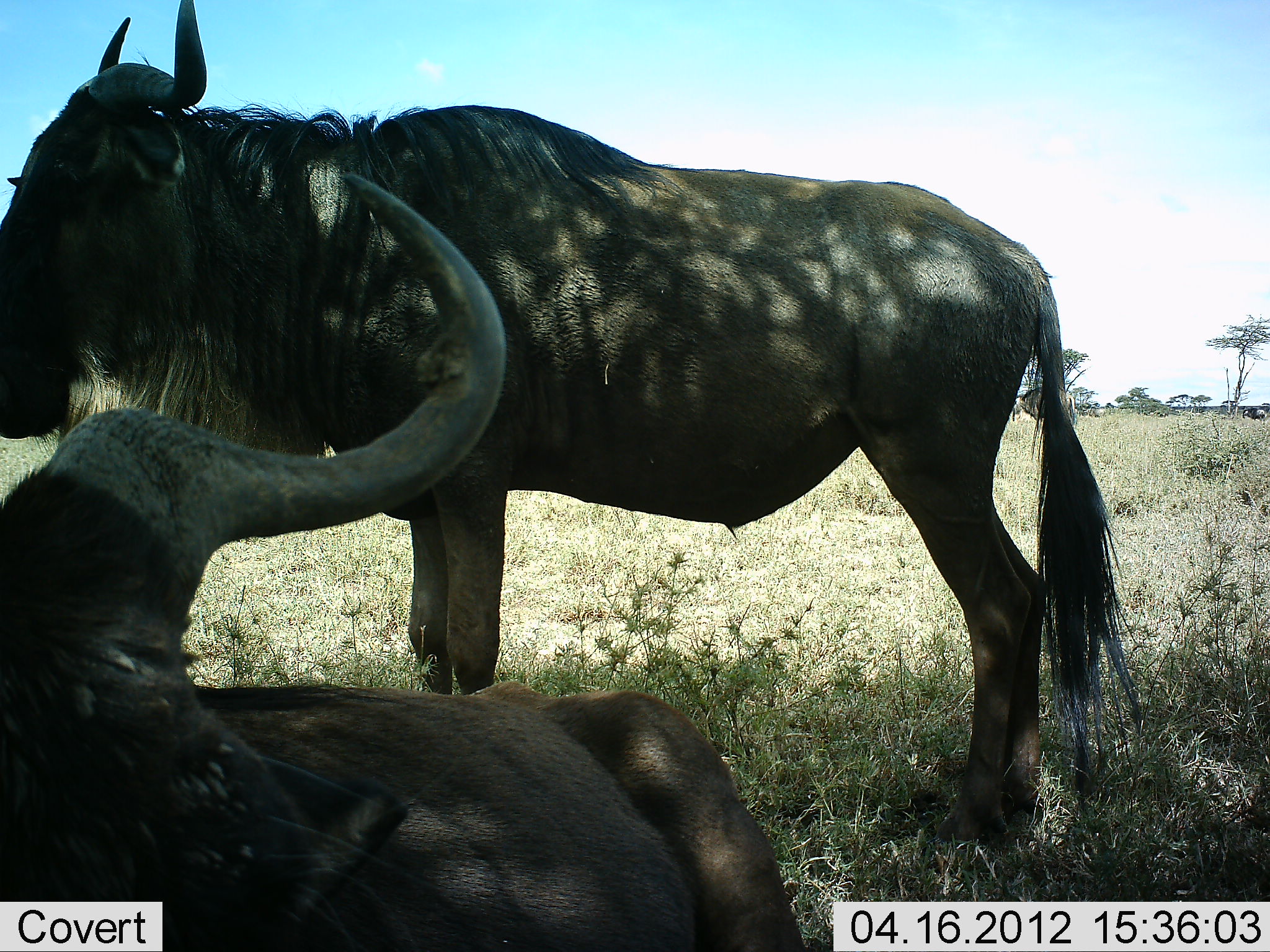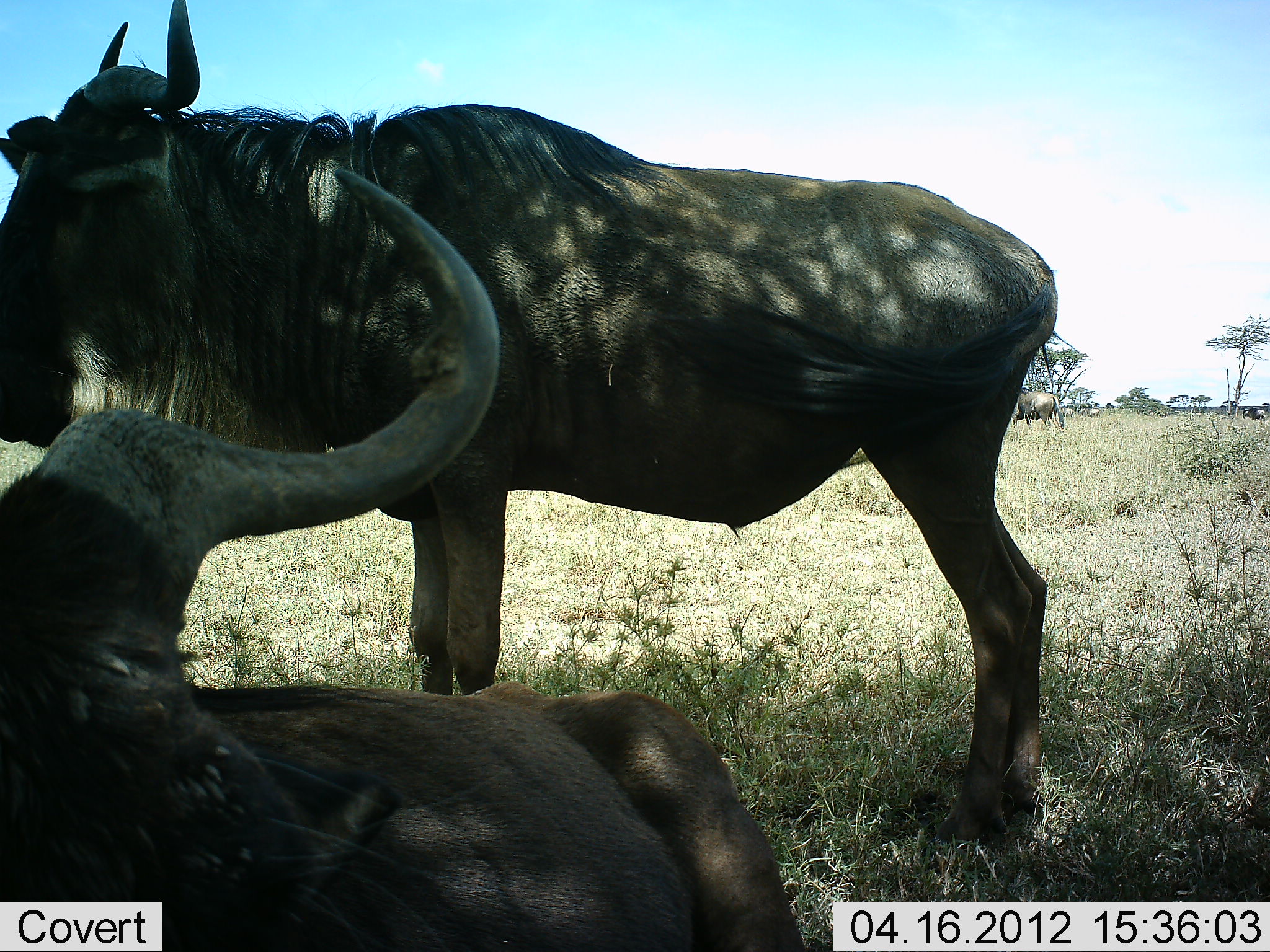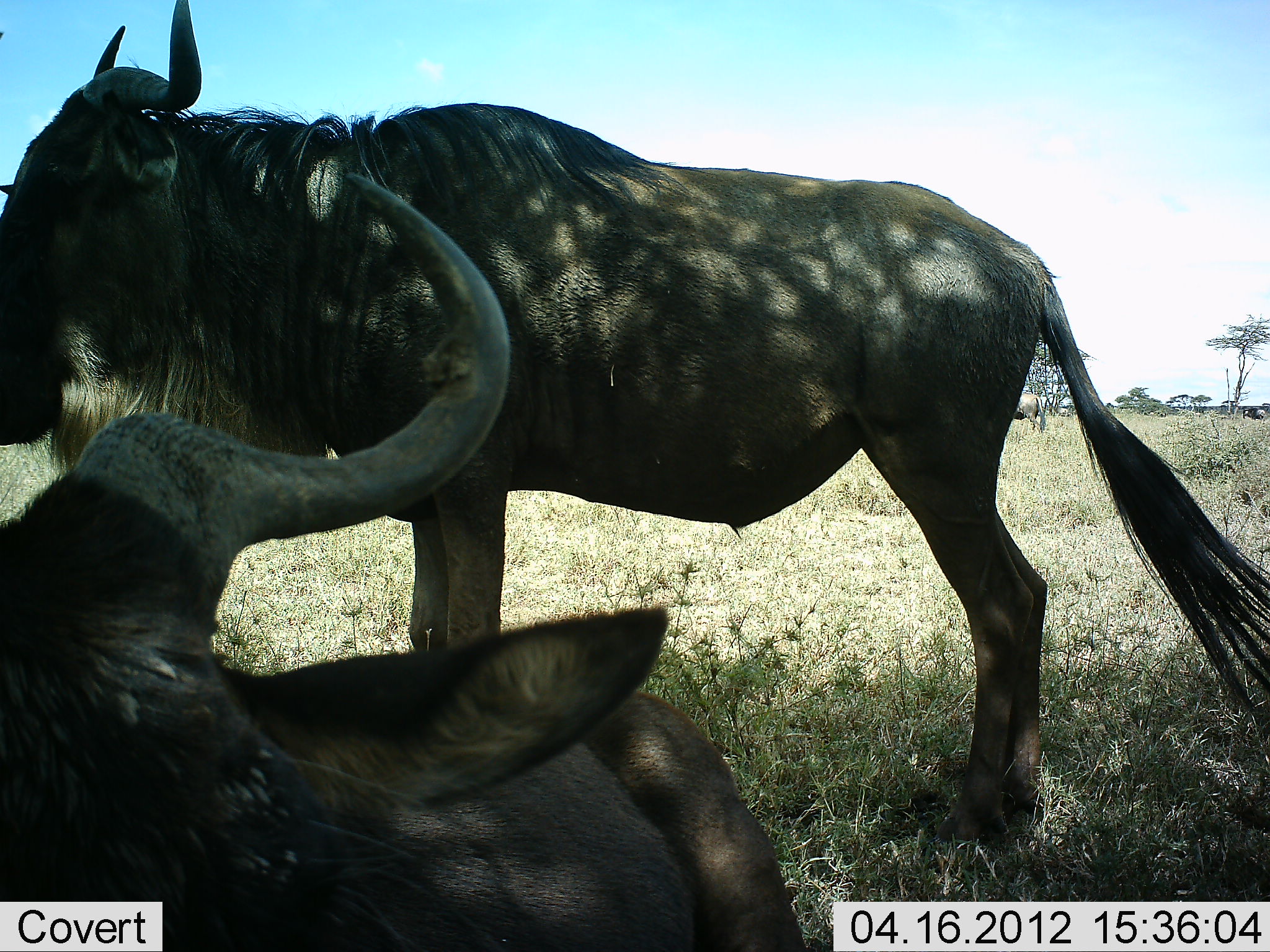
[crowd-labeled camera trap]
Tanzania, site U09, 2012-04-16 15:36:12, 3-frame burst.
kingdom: Animalia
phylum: Chordata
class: Mammalia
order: Artiodactyla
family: Bovidae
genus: Connochaetes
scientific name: Connochaetes taurinus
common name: blue wildebeest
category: wildebeest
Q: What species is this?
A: Wildebeest (blue wildebeest) (Connochaetes taurinus).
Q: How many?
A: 3.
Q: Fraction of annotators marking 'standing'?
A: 86%.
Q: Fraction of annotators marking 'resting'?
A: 93%.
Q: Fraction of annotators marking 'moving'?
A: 29%.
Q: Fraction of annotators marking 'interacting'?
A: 7%.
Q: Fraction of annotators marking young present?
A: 0%.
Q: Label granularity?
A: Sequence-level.